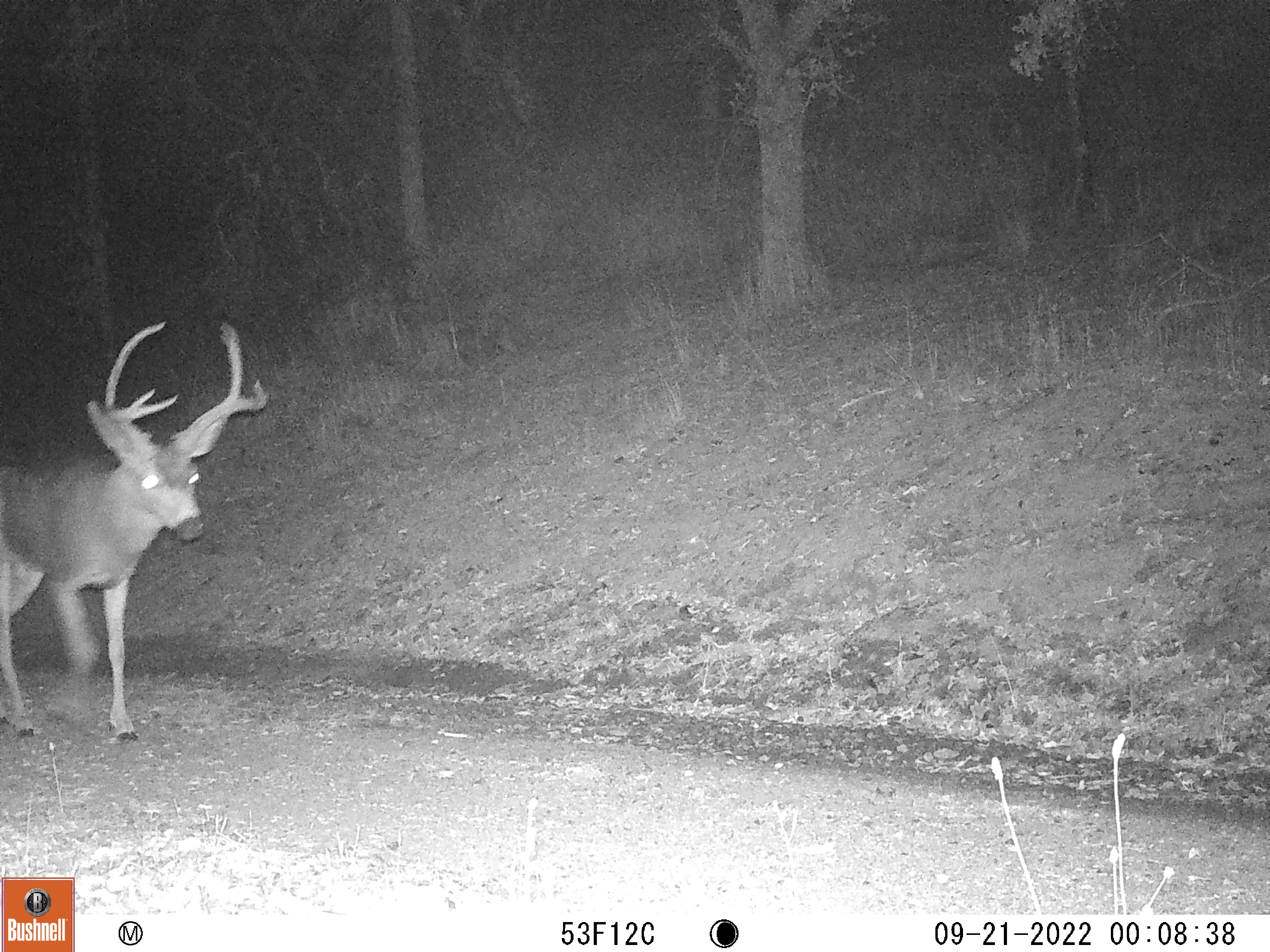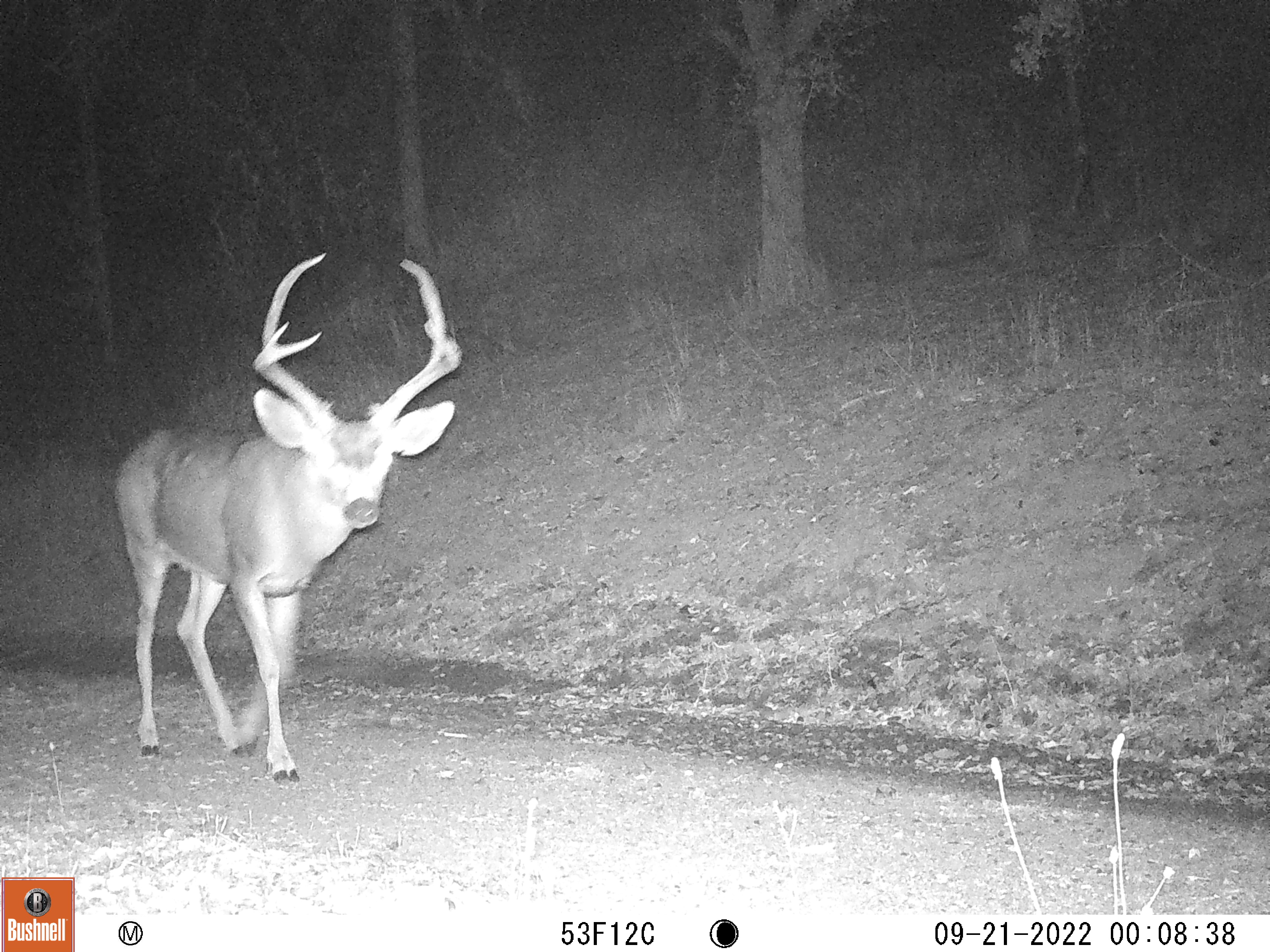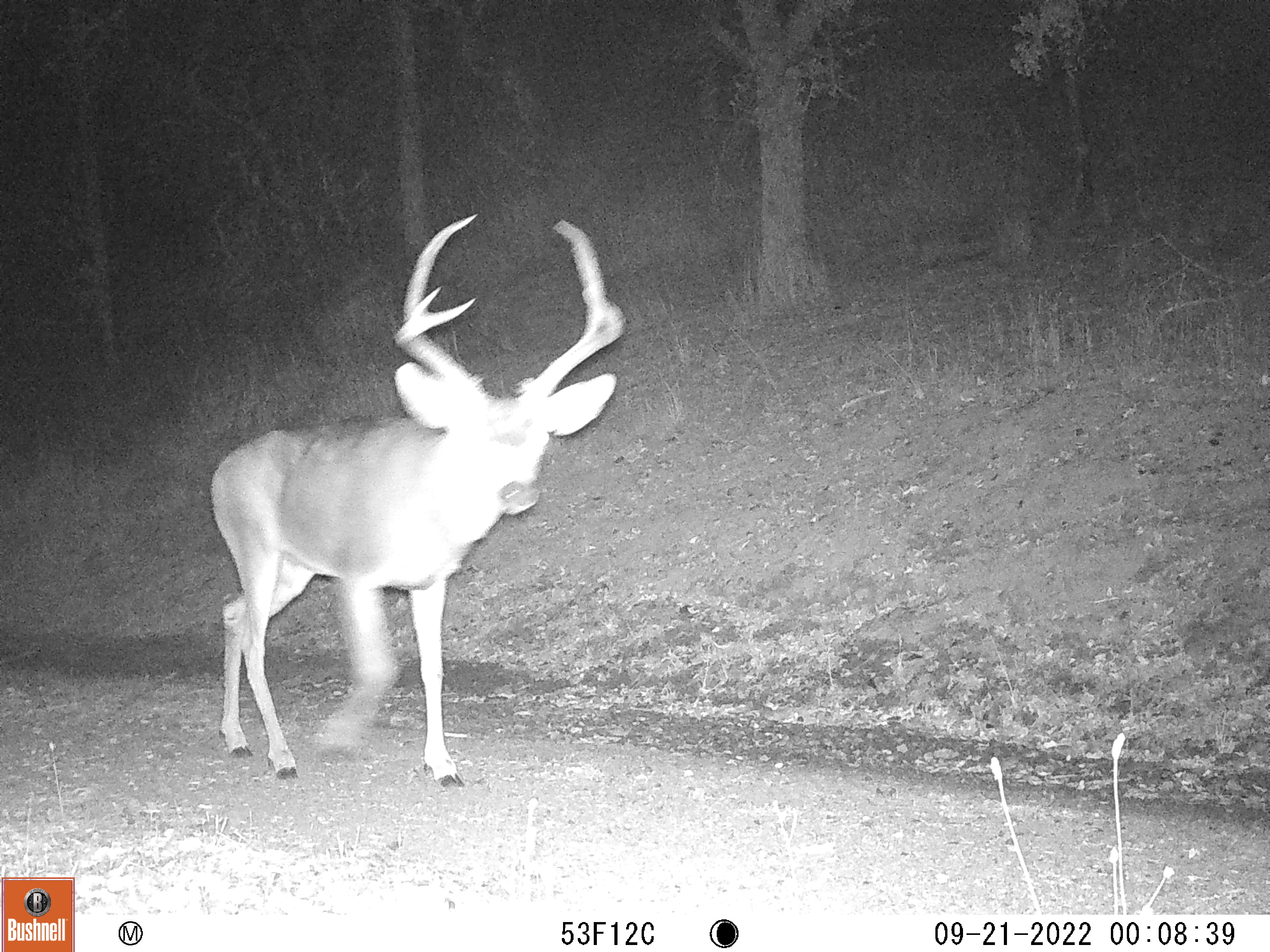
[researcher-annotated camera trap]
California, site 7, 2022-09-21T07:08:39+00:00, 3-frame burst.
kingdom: Animalia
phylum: Chordata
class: Mammalia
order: Artiodactyla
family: Cervidae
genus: Odocoileus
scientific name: Odocoileus hemionus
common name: mule deer